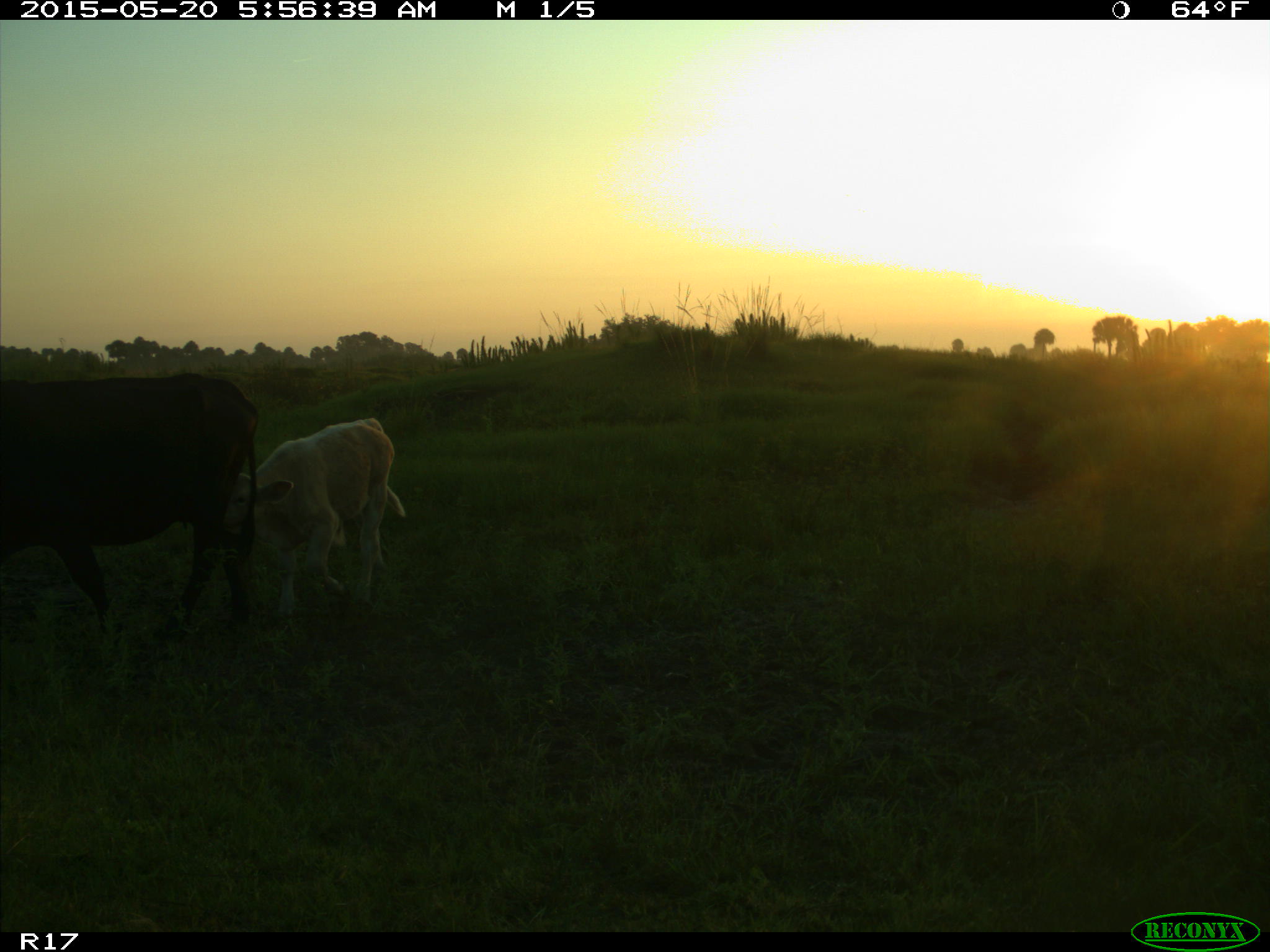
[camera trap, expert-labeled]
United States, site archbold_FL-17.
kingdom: Animalia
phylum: Chordata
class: Mammalia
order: Artiodactyla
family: Bovidae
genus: Bos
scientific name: Bos taurus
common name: domestic cow